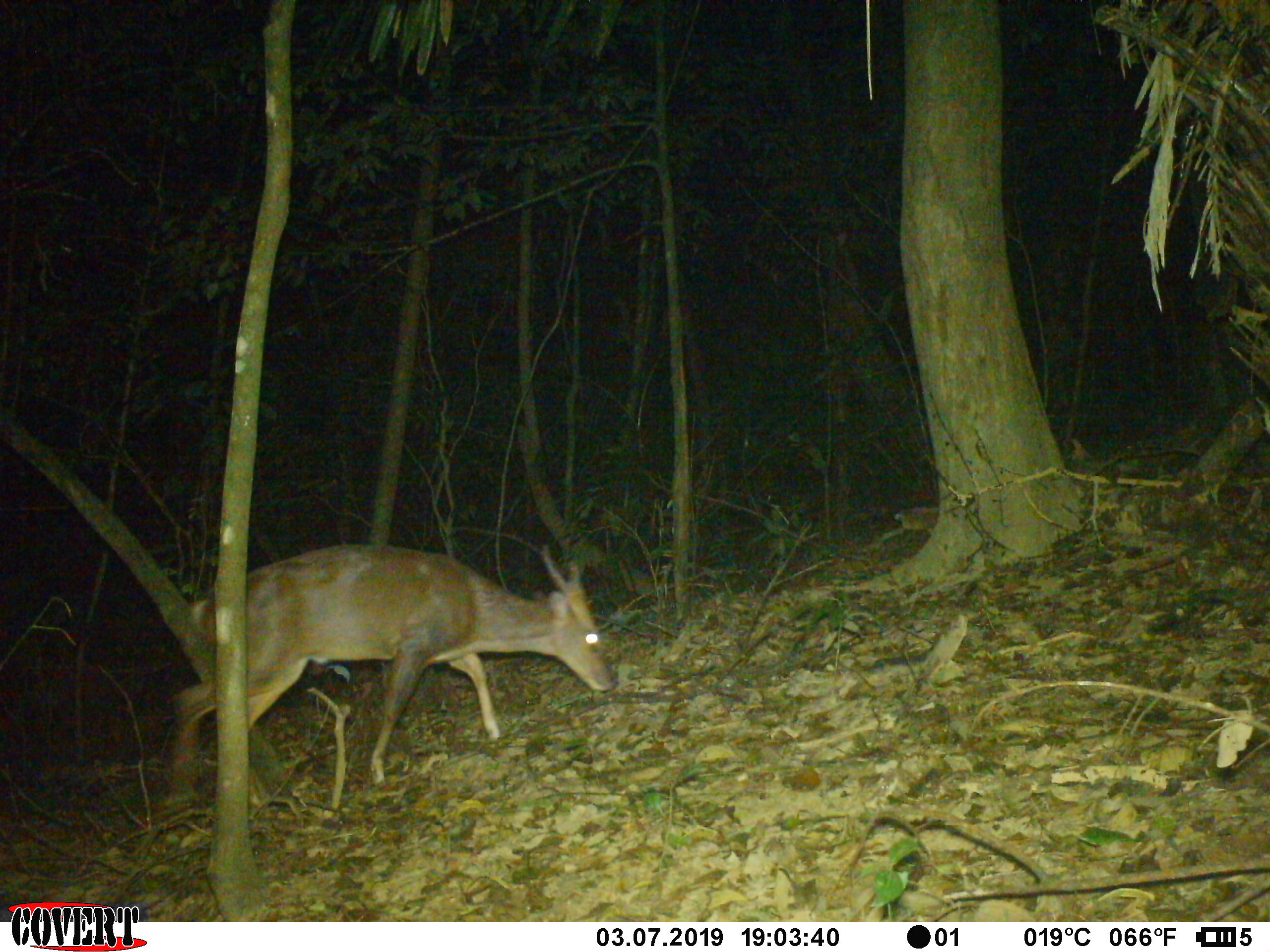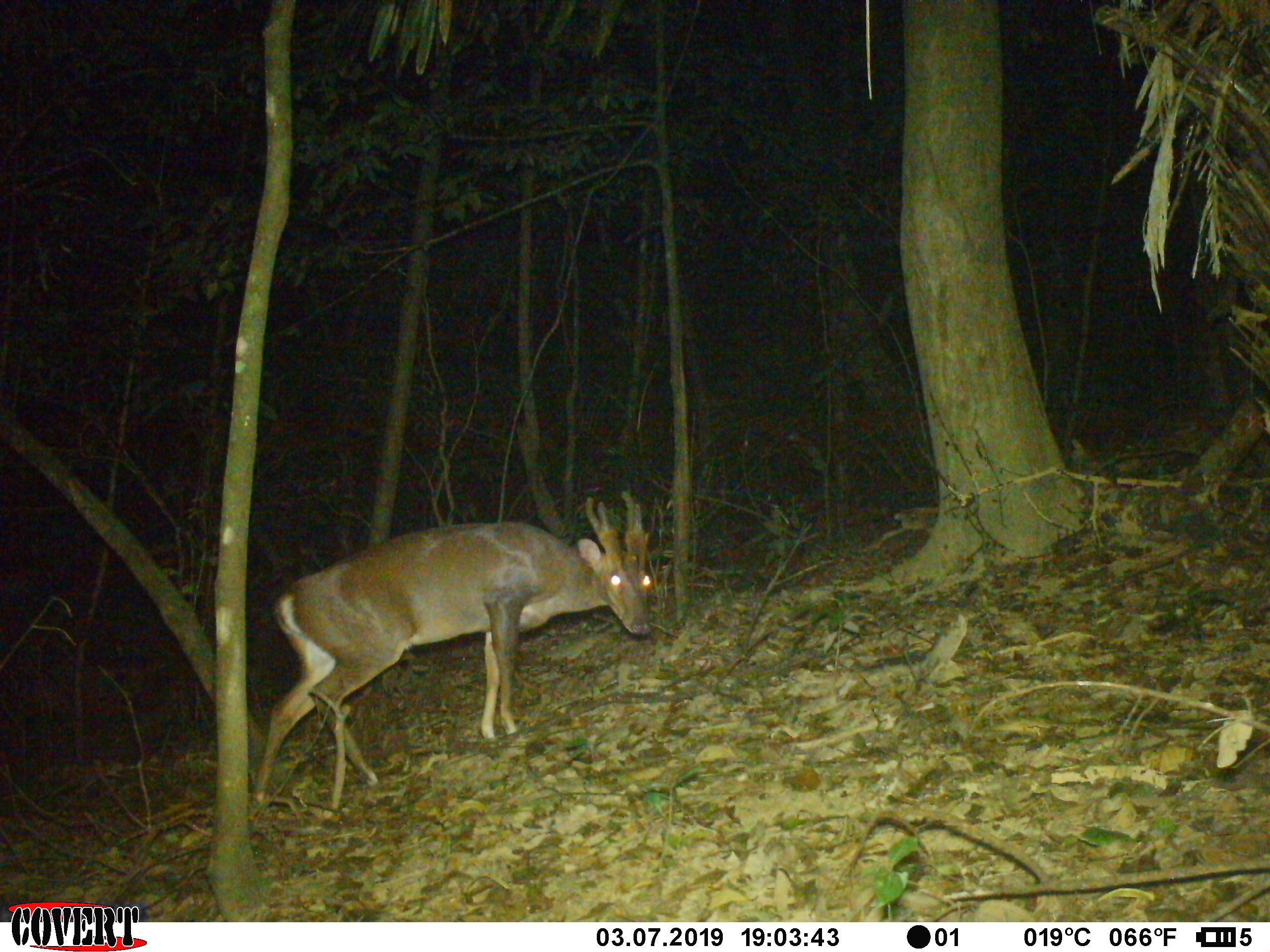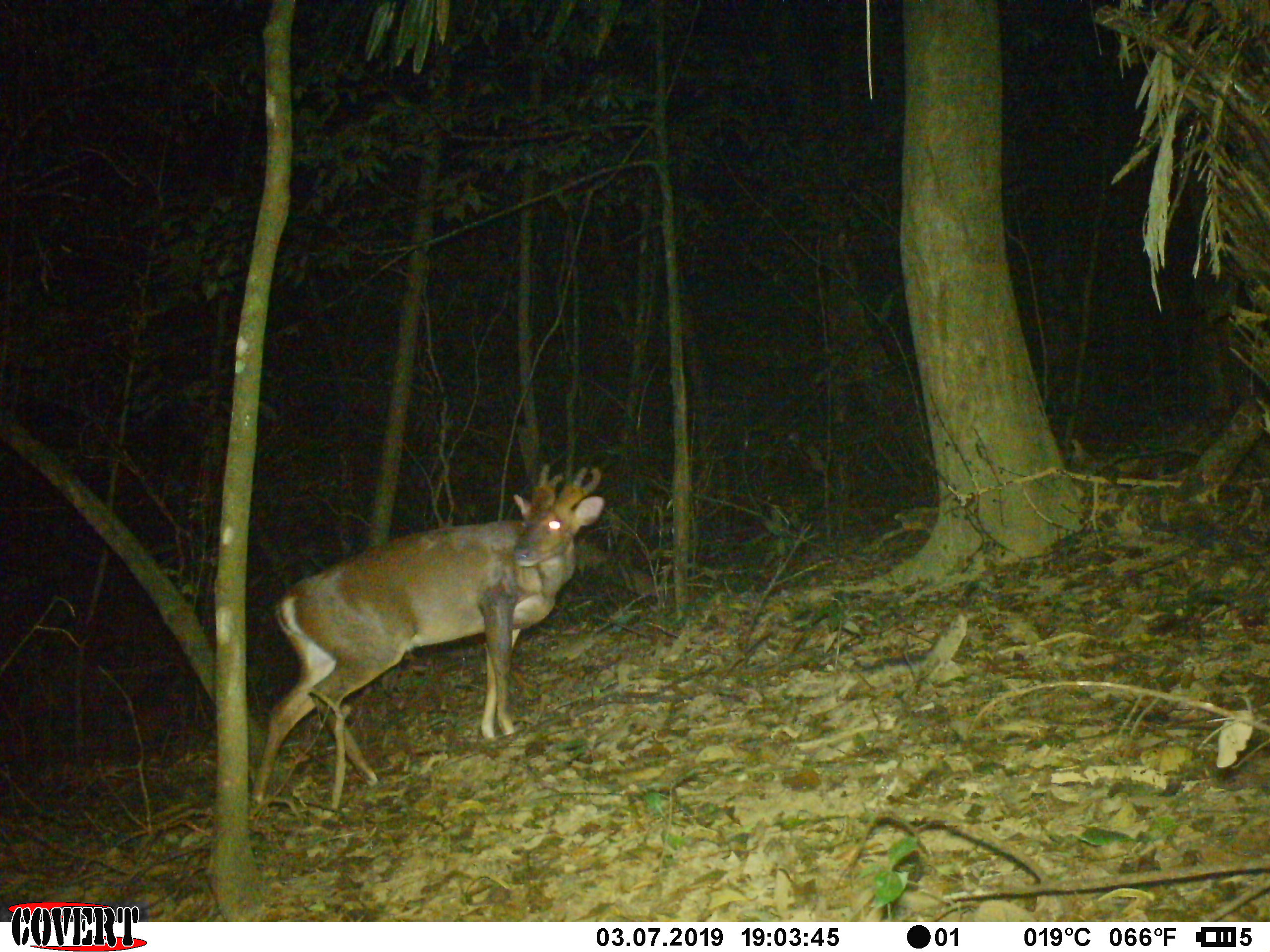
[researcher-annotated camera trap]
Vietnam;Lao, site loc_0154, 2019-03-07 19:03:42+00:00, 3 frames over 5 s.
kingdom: Animalia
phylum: Chordata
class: Mammalia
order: Artiodactyla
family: Cervidae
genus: Muntiacus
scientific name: Muntiacus vuquangensis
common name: large-antlered muntjac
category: large antlered muntjac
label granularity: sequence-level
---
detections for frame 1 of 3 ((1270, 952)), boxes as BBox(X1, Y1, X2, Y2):
large antlered muntjac: BBox(168, 544, 611, 808)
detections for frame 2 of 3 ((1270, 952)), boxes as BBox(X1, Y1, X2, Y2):
large antlered muntjac: BBox(252, 491, 654, 802)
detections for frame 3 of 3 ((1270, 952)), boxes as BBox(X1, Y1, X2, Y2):
large antlered muntjac: BBox(250, 462, 604, 804)